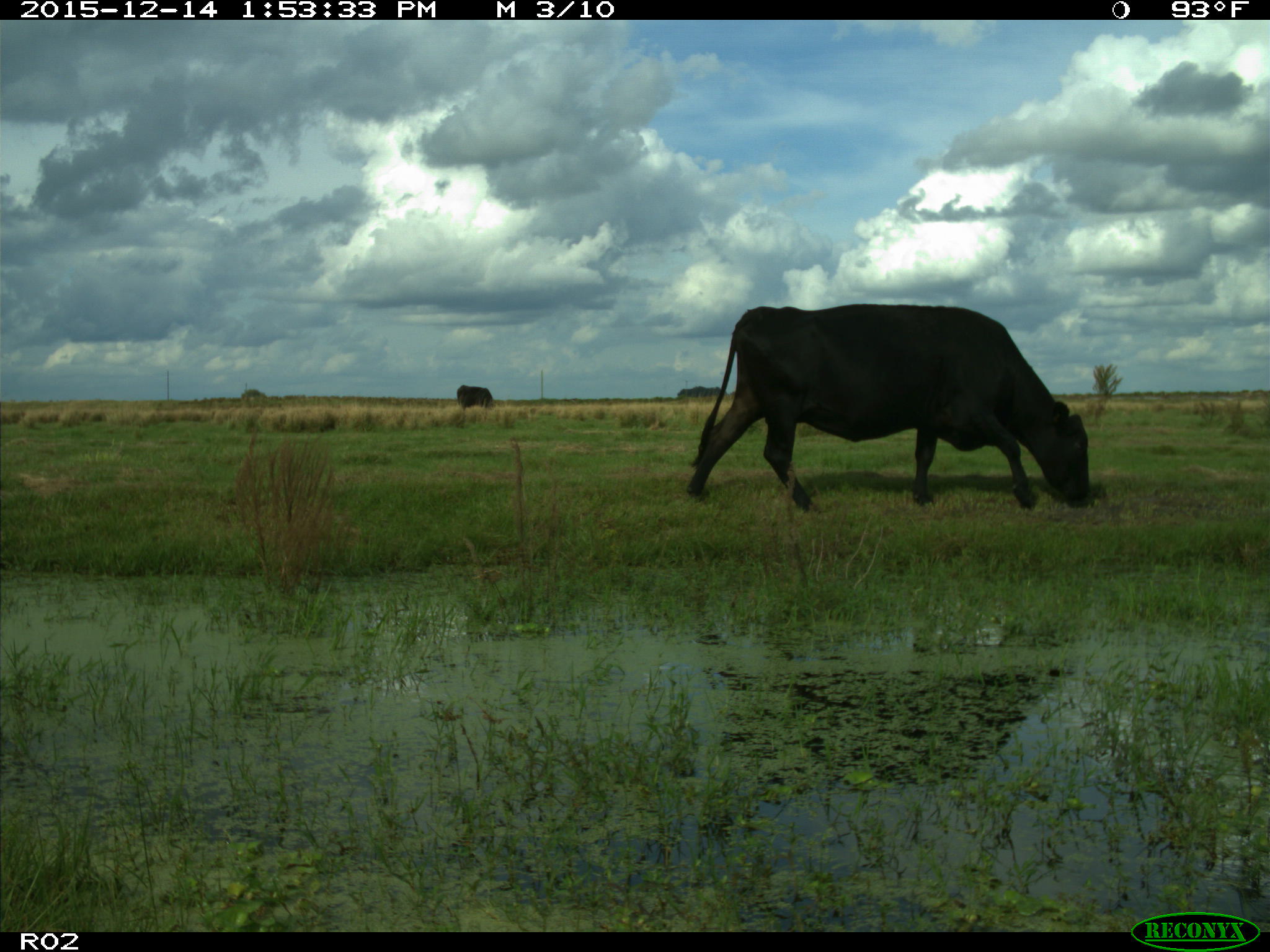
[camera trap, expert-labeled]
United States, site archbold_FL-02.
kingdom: Animalia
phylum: Chordata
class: Mammalia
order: Artiodactyla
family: Bovidae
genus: Bos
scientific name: Bos taurus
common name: domestic cow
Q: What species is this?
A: Bos taurus (domestic cow).